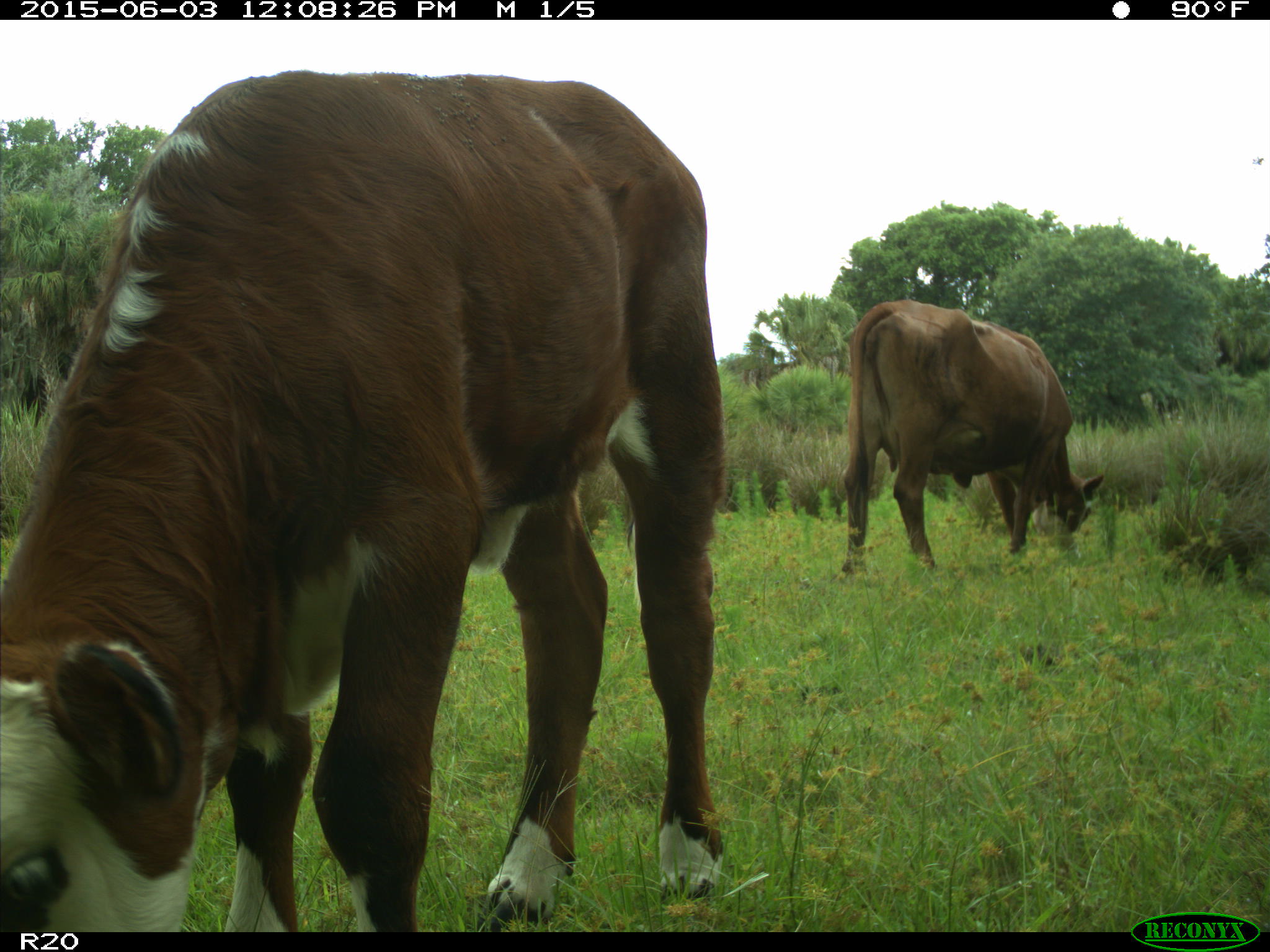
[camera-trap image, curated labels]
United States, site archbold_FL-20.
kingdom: Animalia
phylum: Chordata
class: Mammalia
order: Artiodactyla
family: Bovidae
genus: Bos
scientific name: Bos taurus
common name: domestic cow